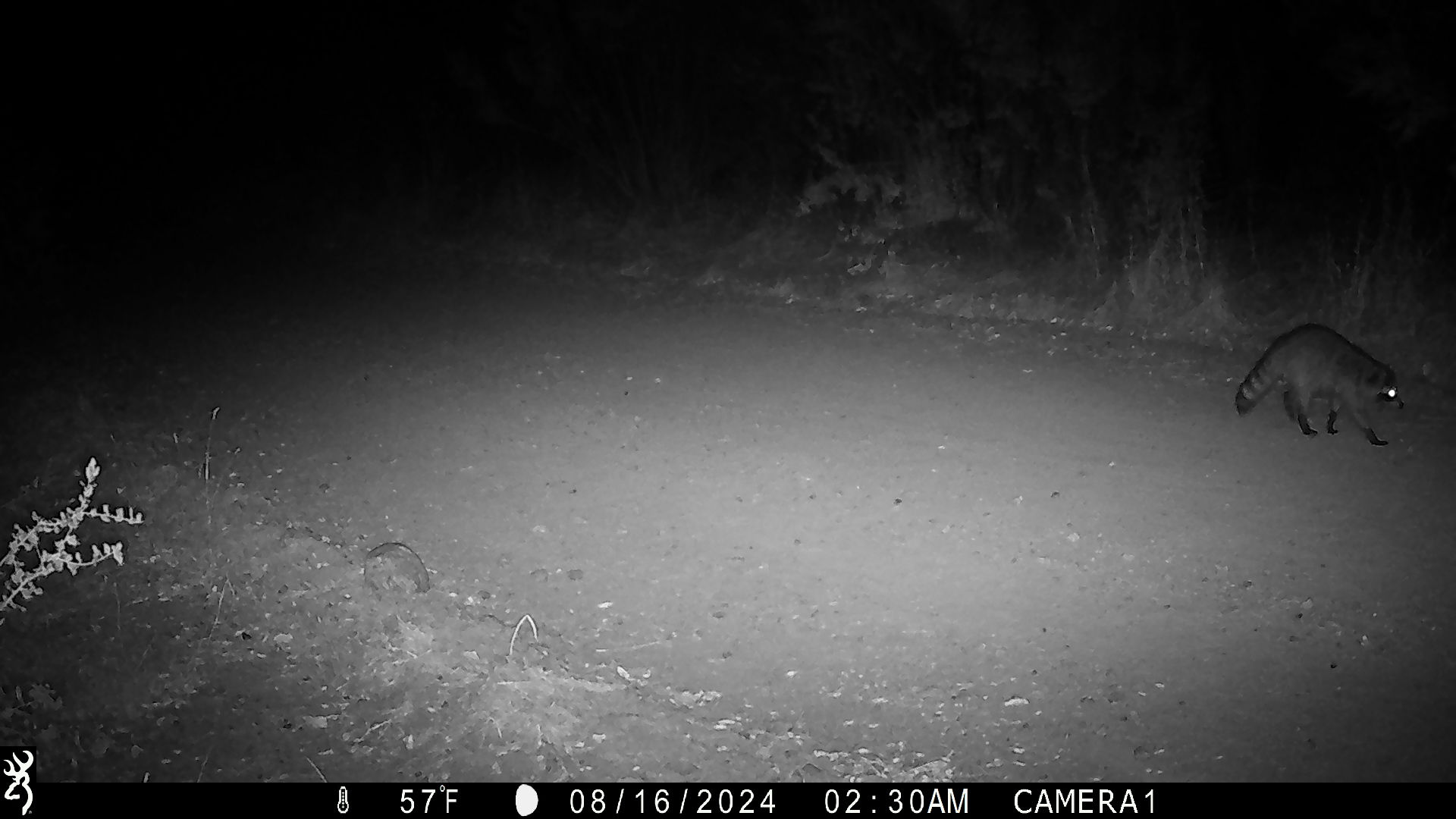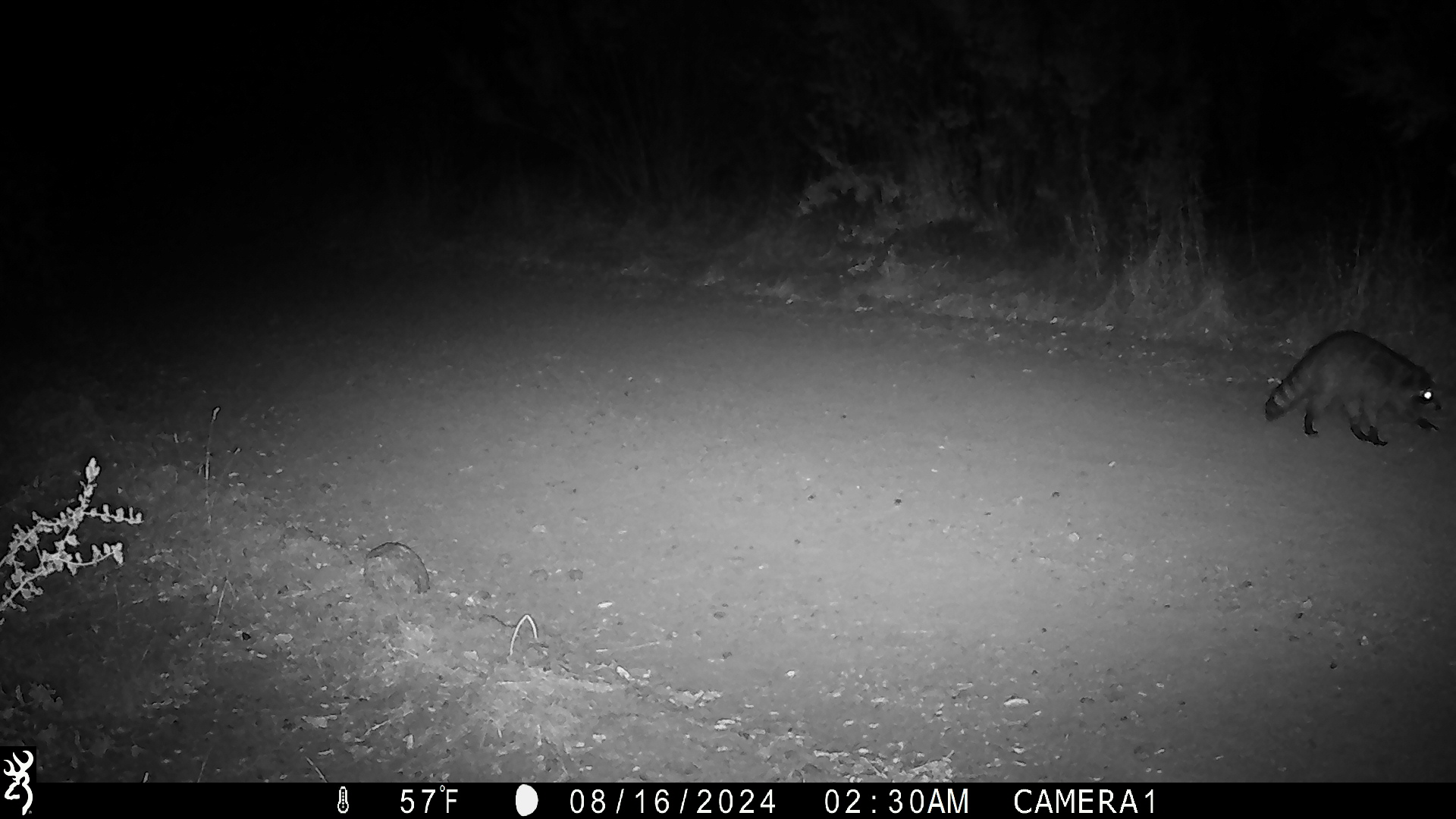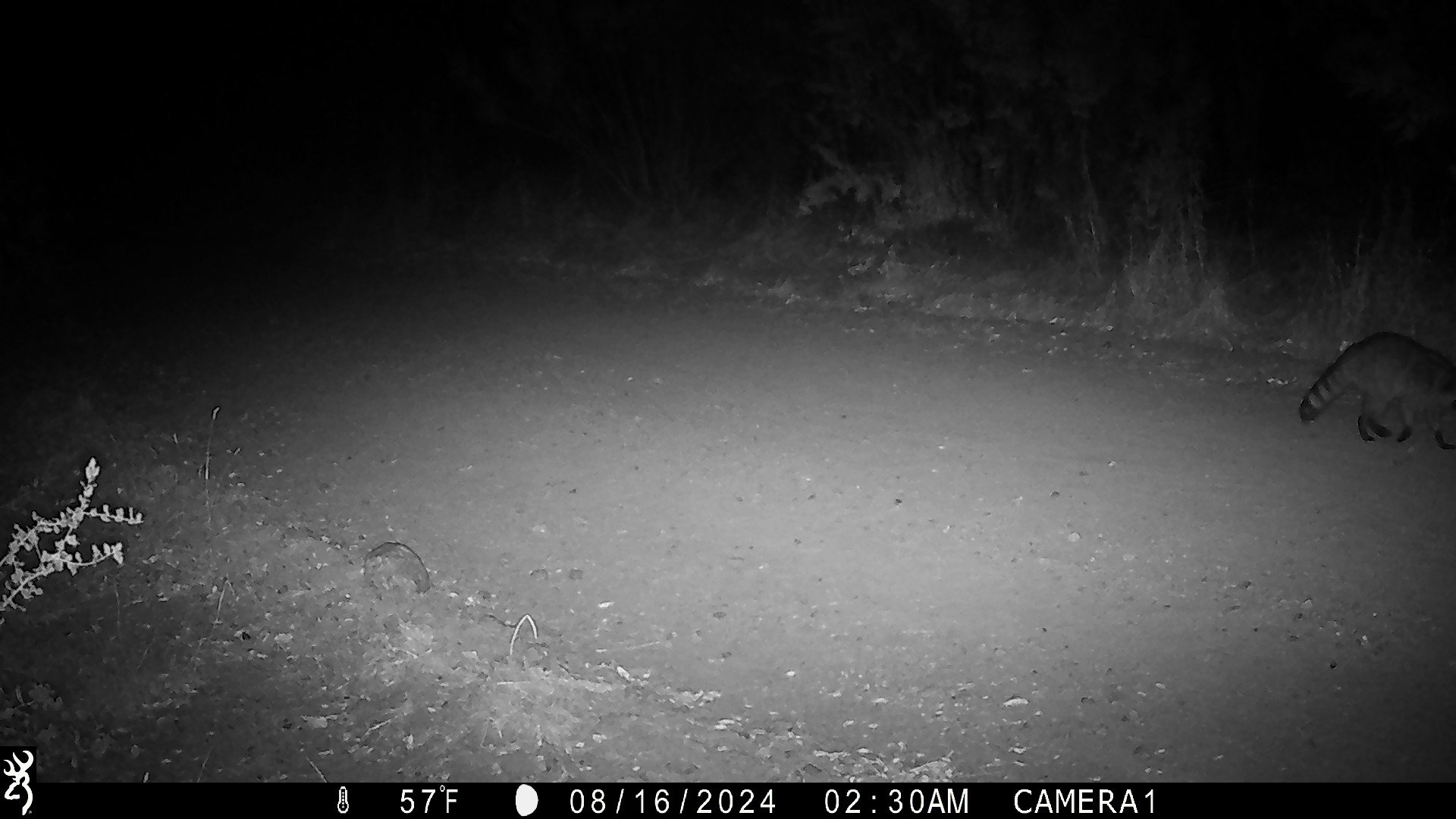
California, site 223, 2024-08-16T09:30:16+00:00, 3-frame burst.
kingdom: Animalia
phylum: Chordata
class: Mammalia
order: Carnivora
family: Procyonidae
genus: Procyon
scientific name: Procyon lotor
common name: raccoon